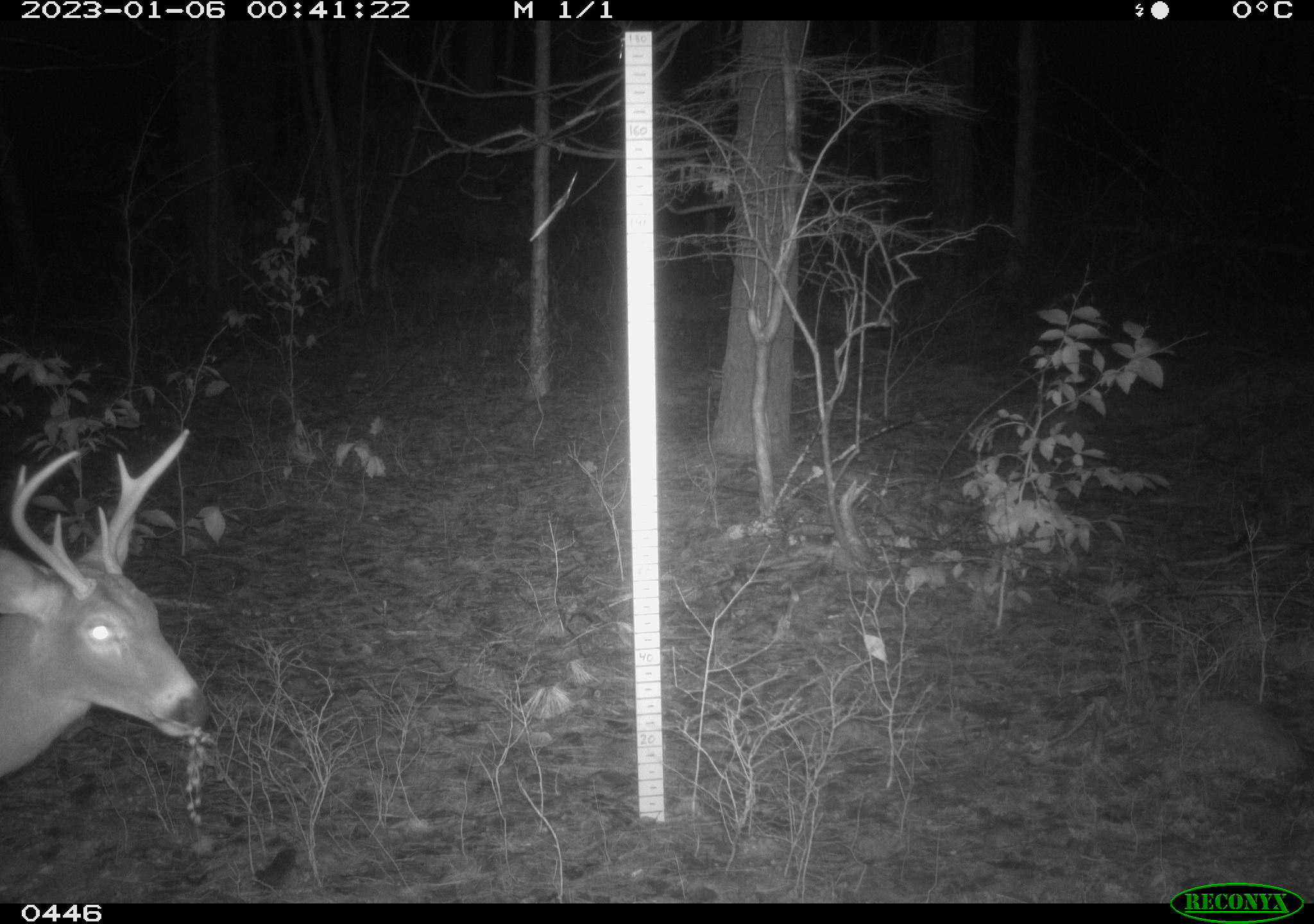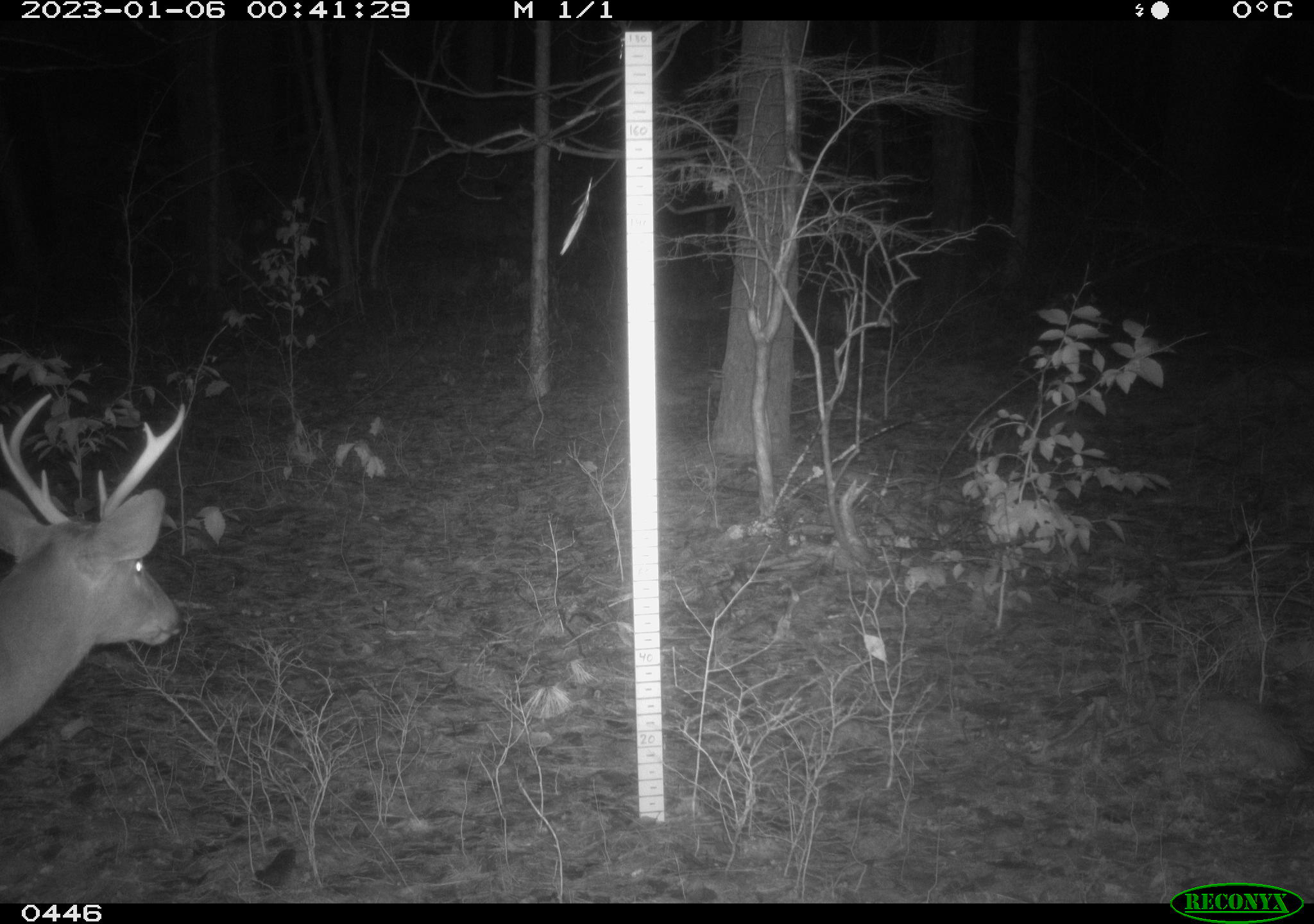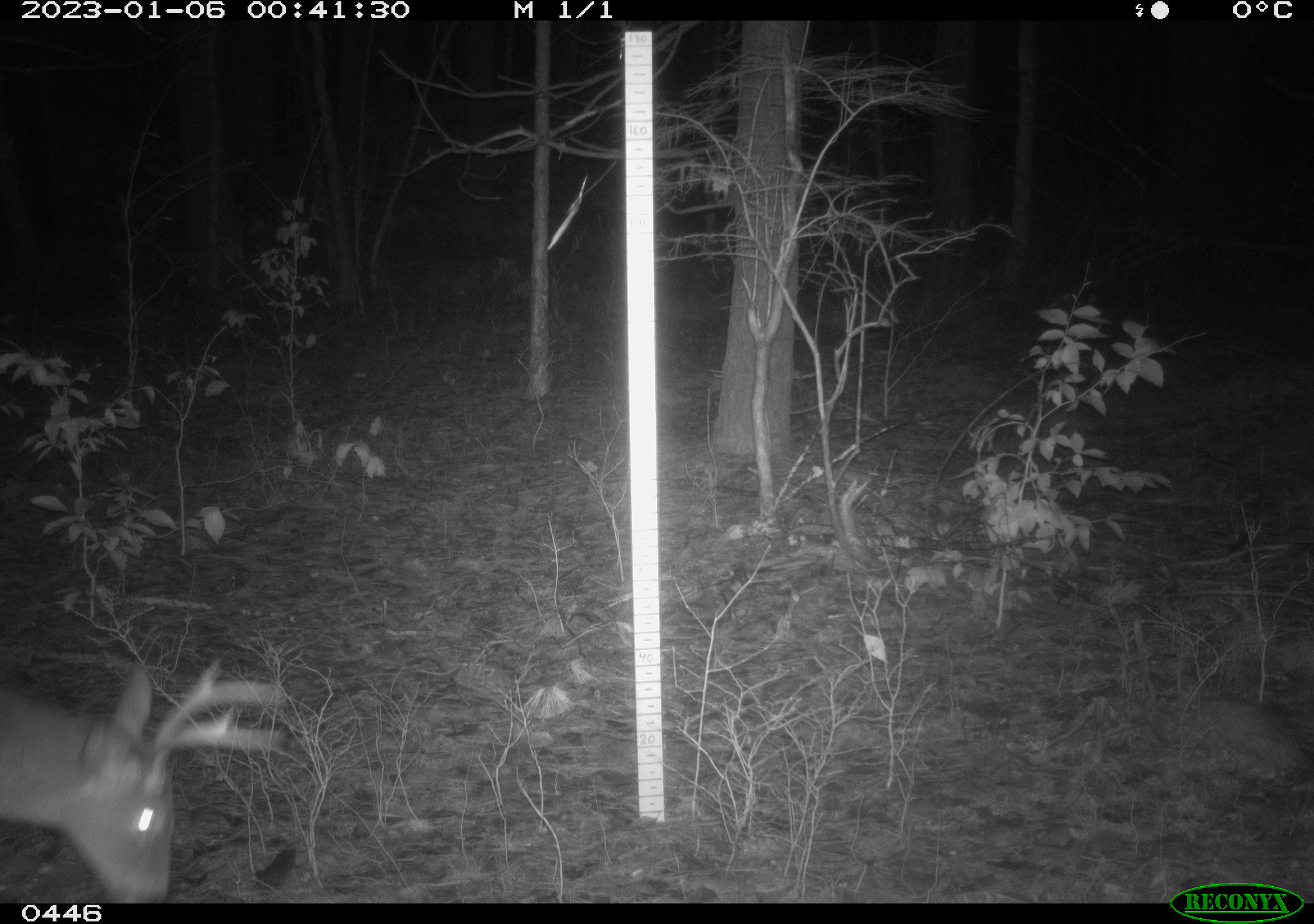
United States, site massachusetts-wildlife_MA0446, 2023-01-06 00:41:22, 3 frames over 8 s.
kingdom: Animalia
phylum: Chordata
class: Mammalia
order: Artiodactyla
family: Cervidae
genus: Odocoileus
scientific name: Odocoileus virginianus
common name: white-tailed deer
White-tailed deer (Odocoileus virginianus).